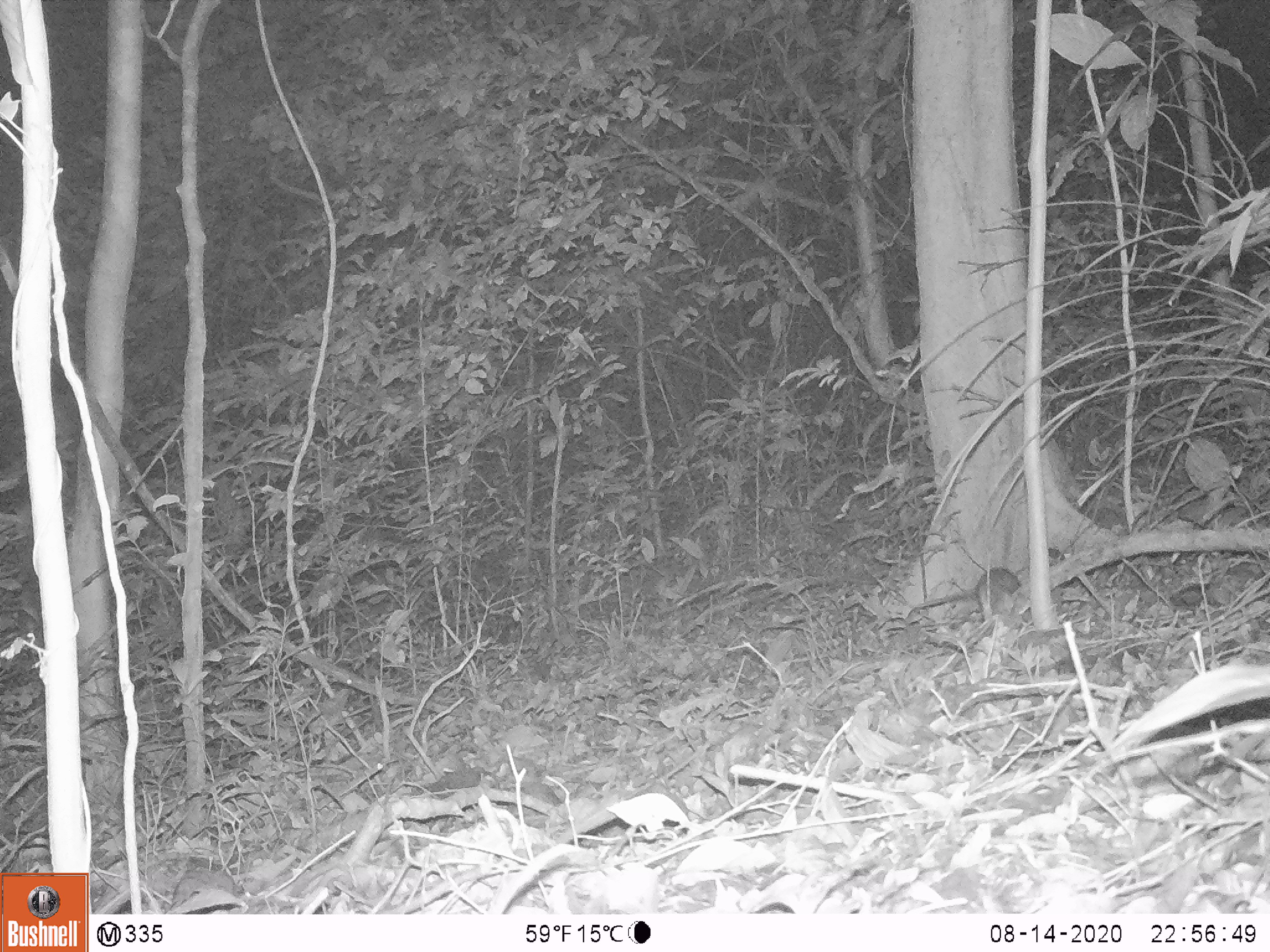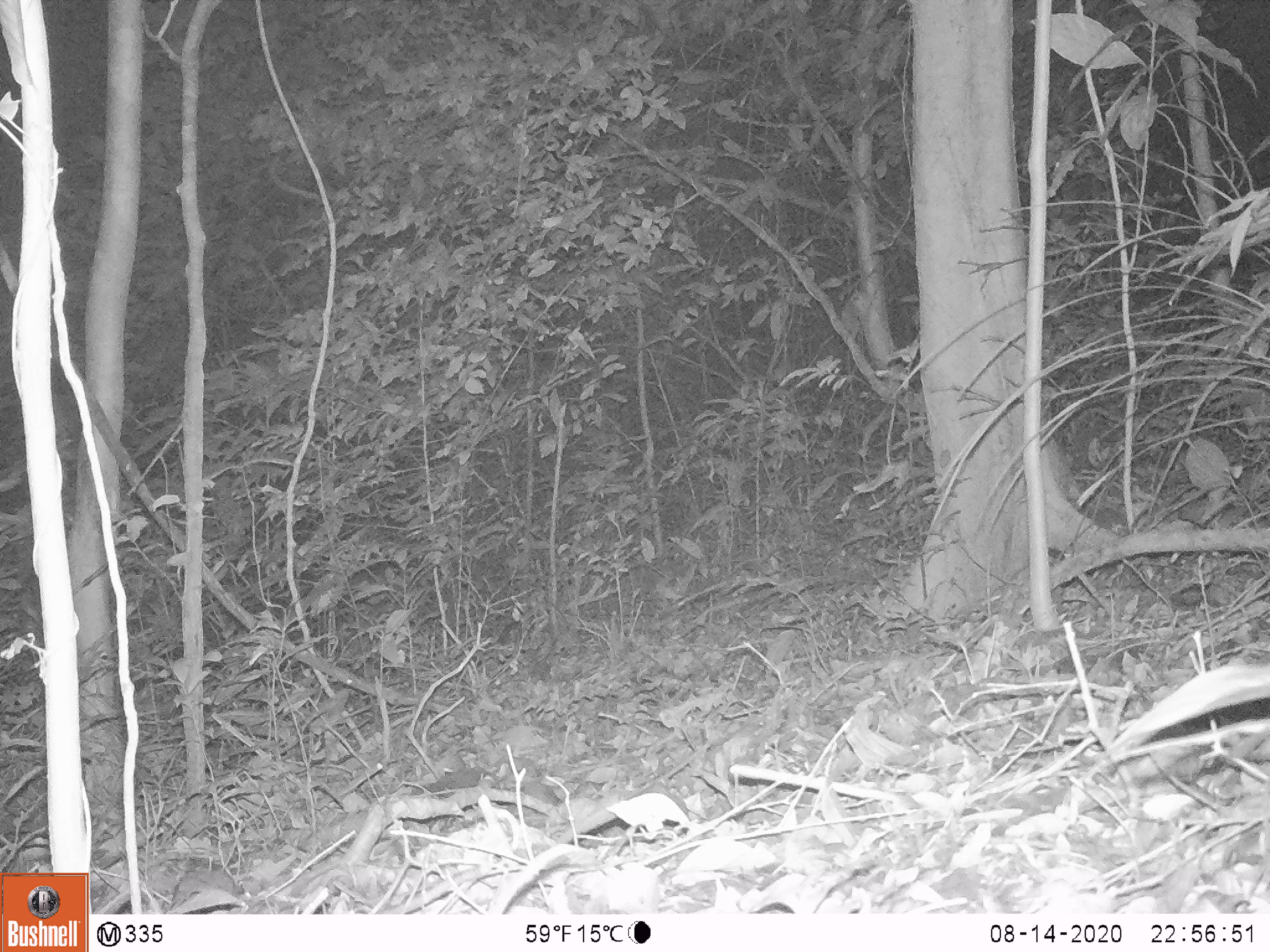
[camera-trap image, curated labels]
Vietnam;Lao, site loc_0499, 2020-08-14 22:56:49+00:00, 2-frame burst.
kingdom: Animalia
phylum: Chordata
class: Mammalia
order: Rodentia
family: Muridae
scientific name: Muridae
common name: old-world mice and rats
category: unidentified murid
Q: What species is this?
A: Unidentified murid (old-world mice and rats) (Muridae).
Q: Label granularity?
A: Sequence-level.